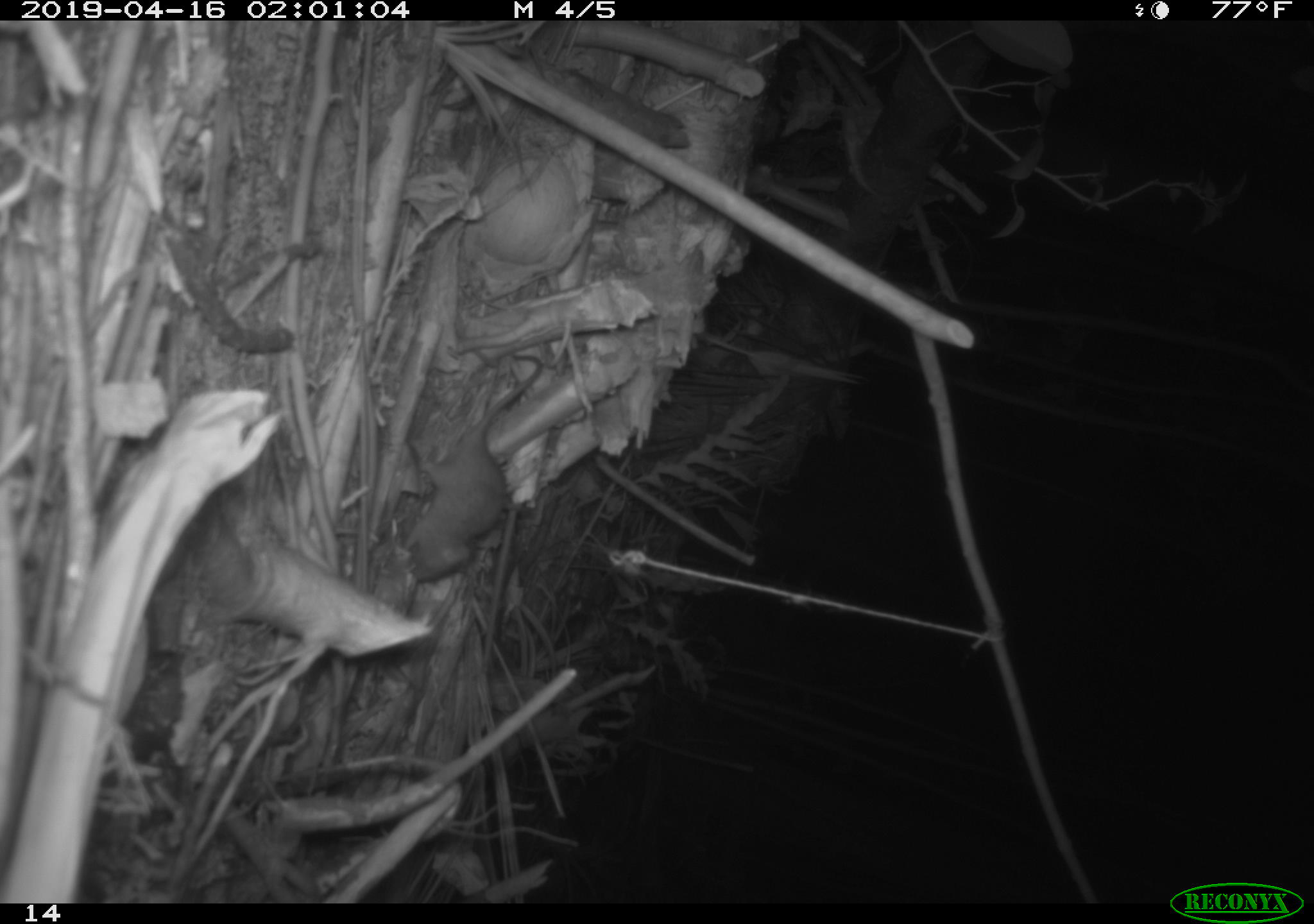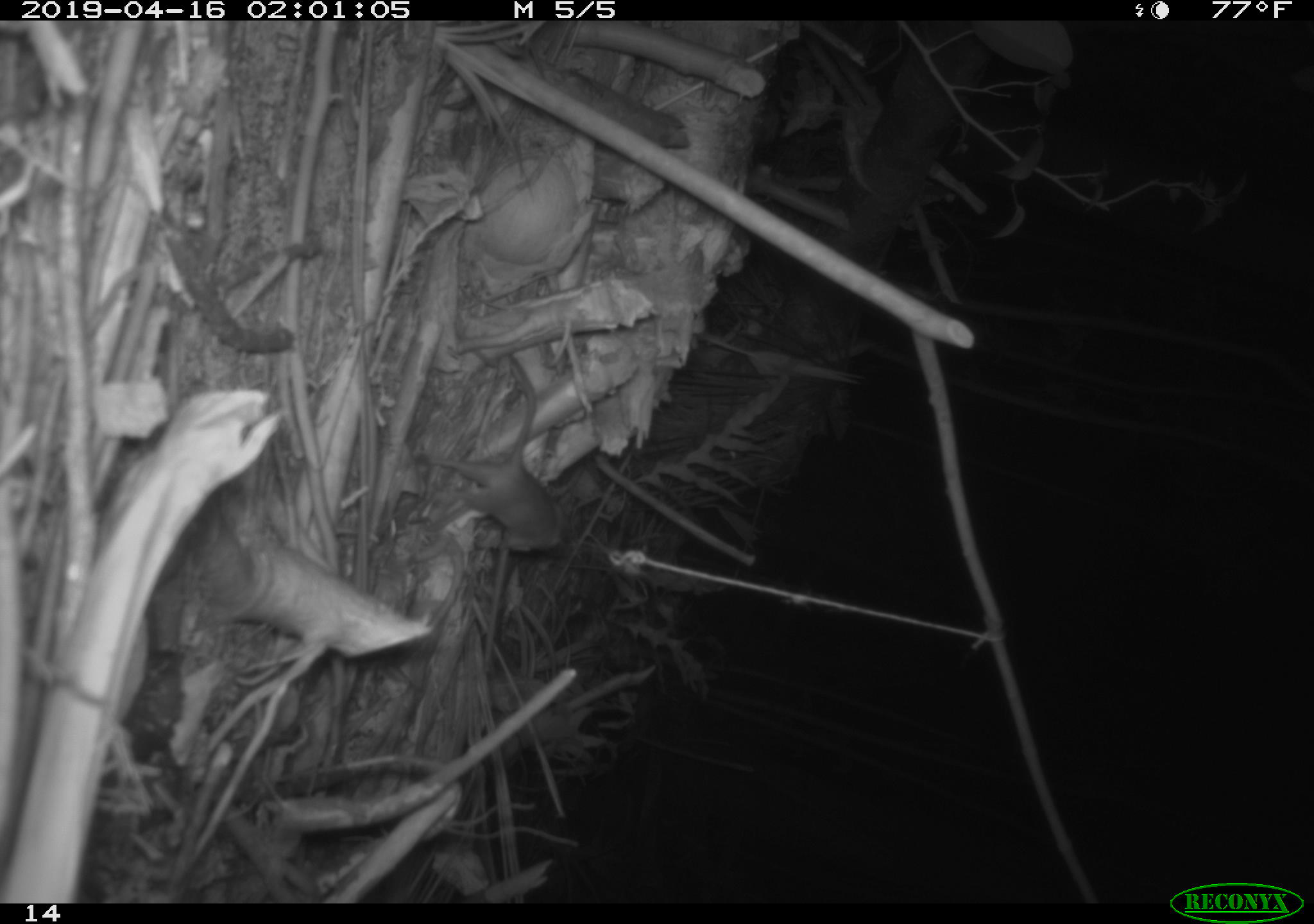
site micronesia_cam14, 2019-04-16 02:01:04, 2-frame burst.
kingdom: Animalia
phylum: Chordata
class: Mammalia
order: Rodentia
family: Muridae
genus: Rattus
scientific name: Rattus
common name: rat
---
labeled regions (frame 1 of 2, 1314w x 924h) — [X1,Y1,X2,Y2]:
rat: [398,341,595,578]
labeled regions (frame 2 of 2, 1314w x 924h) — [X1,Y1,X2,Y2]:
rat: [411,353,563,552]